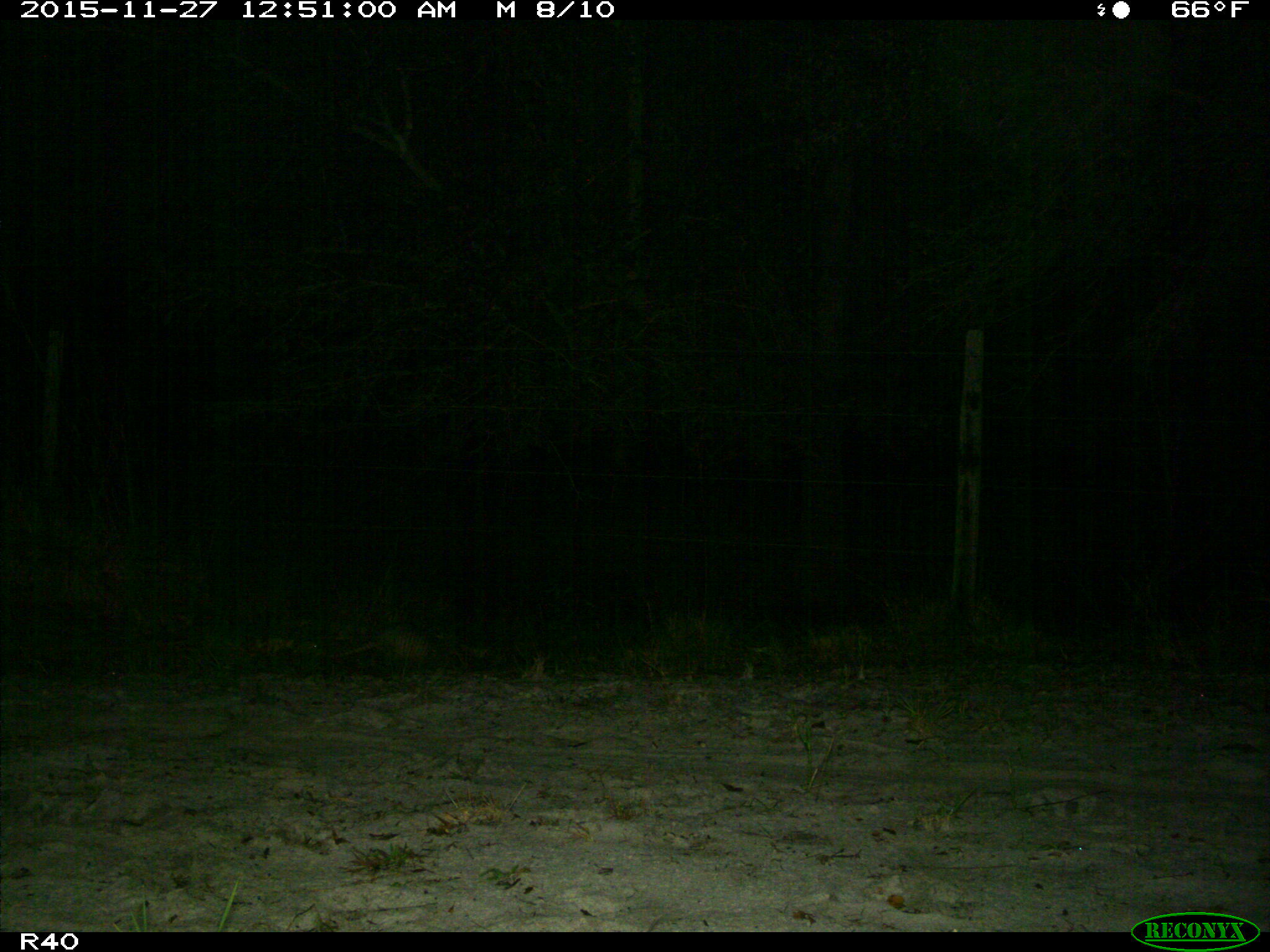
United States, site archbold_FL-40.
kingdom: Animalia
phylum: Chordata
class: Mammalia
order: Cingulata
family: Dasypodidae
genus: Dasypus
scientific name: Dasypus novemcinctus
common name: nine-banded armadillo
Dasypus novemcinctus (nine-banded armadillo).